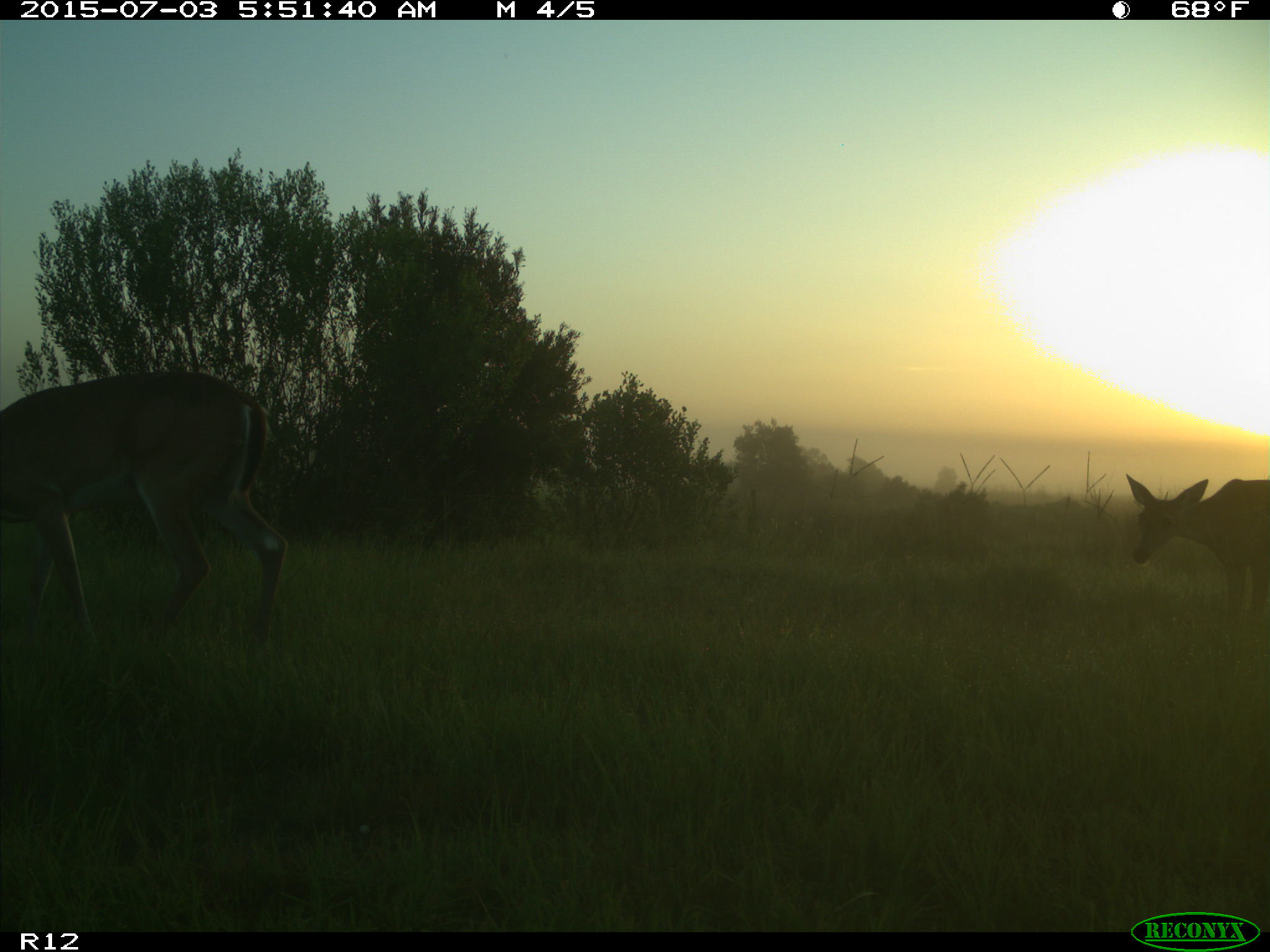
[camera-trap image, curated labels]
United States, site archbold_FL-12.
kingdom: Animalia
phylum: Chordata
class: Mammalia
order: Artiodactyla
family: Cervidae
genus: Odocoileus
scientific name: Odocoileus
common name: deer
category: unidentified deer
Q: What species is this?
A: Unidentified deer (deer) (Odocoileus).